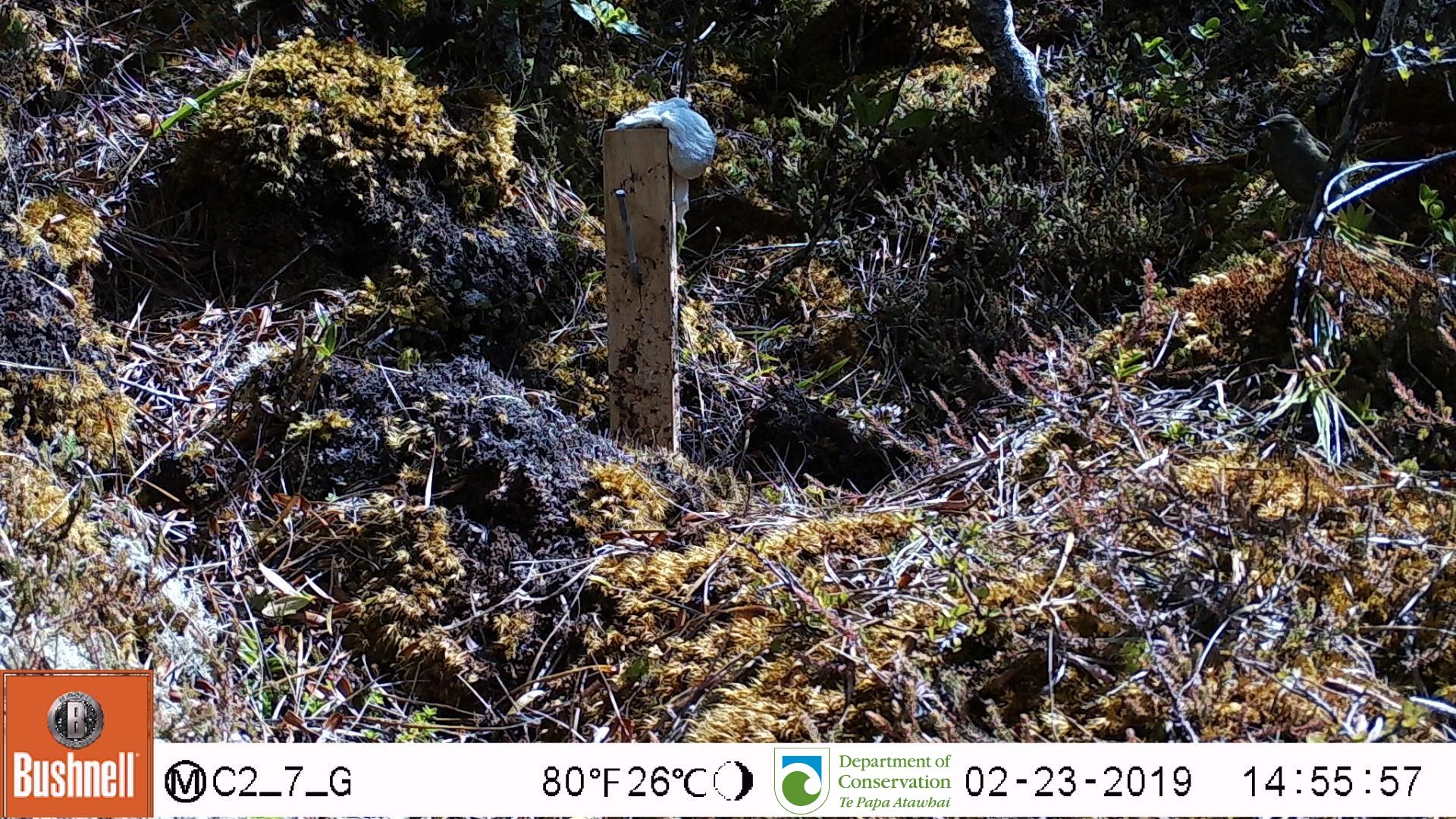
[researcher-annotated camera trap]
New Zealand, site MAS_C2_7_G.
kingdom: Animalia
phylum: Chordata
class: Aves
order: Passeriformes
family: Meliphagidae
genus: Anthornis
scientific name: Anthornis melanura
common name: new zealand bellbird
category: bellbird